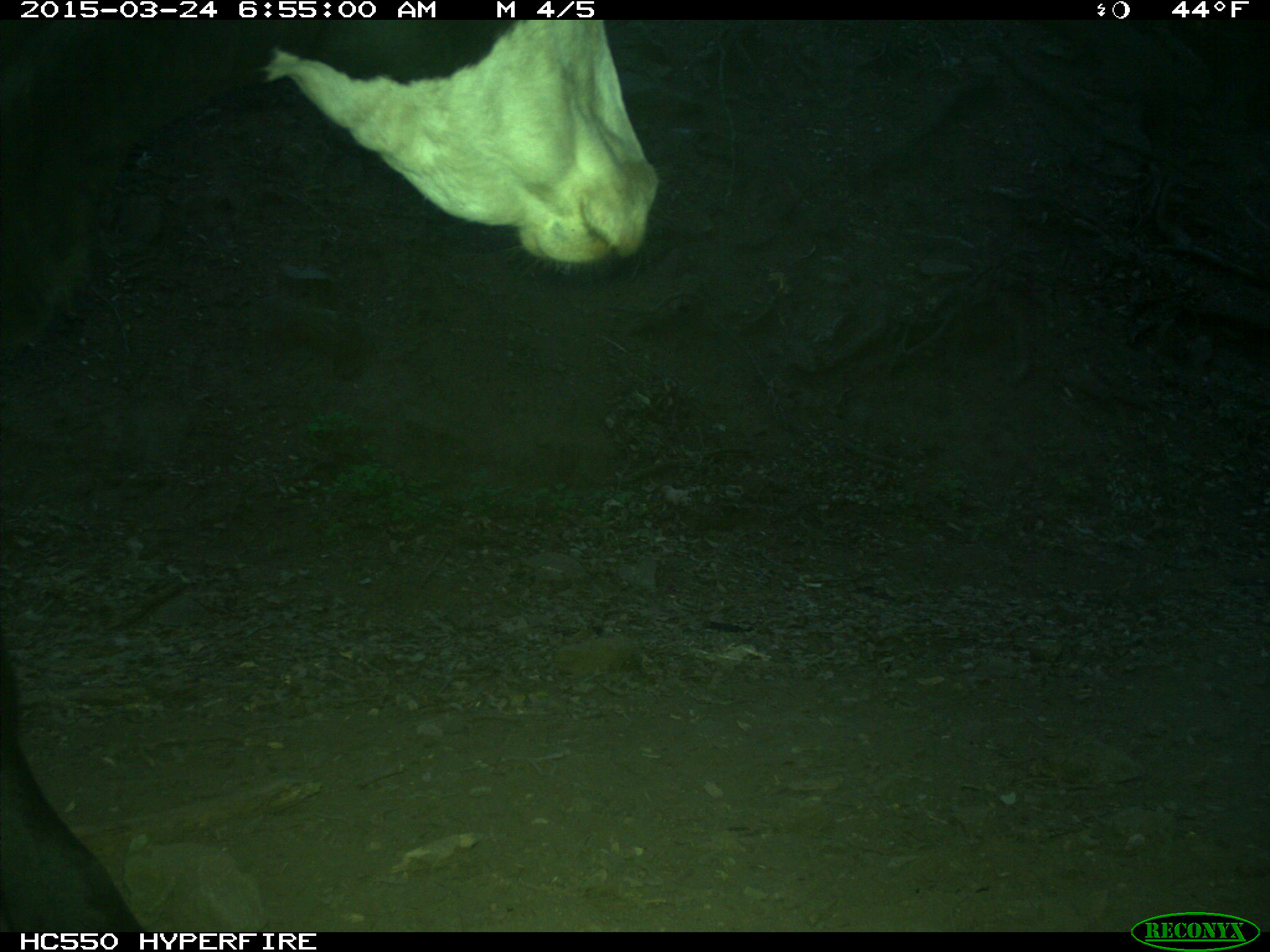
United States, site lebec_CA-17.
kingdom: Animalia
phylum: Chordata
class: Mammalia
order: Artiodactyla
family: Bovidae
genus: Bos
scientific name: Bos taurus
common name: domestic cow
Bos taurus (domestic cow).